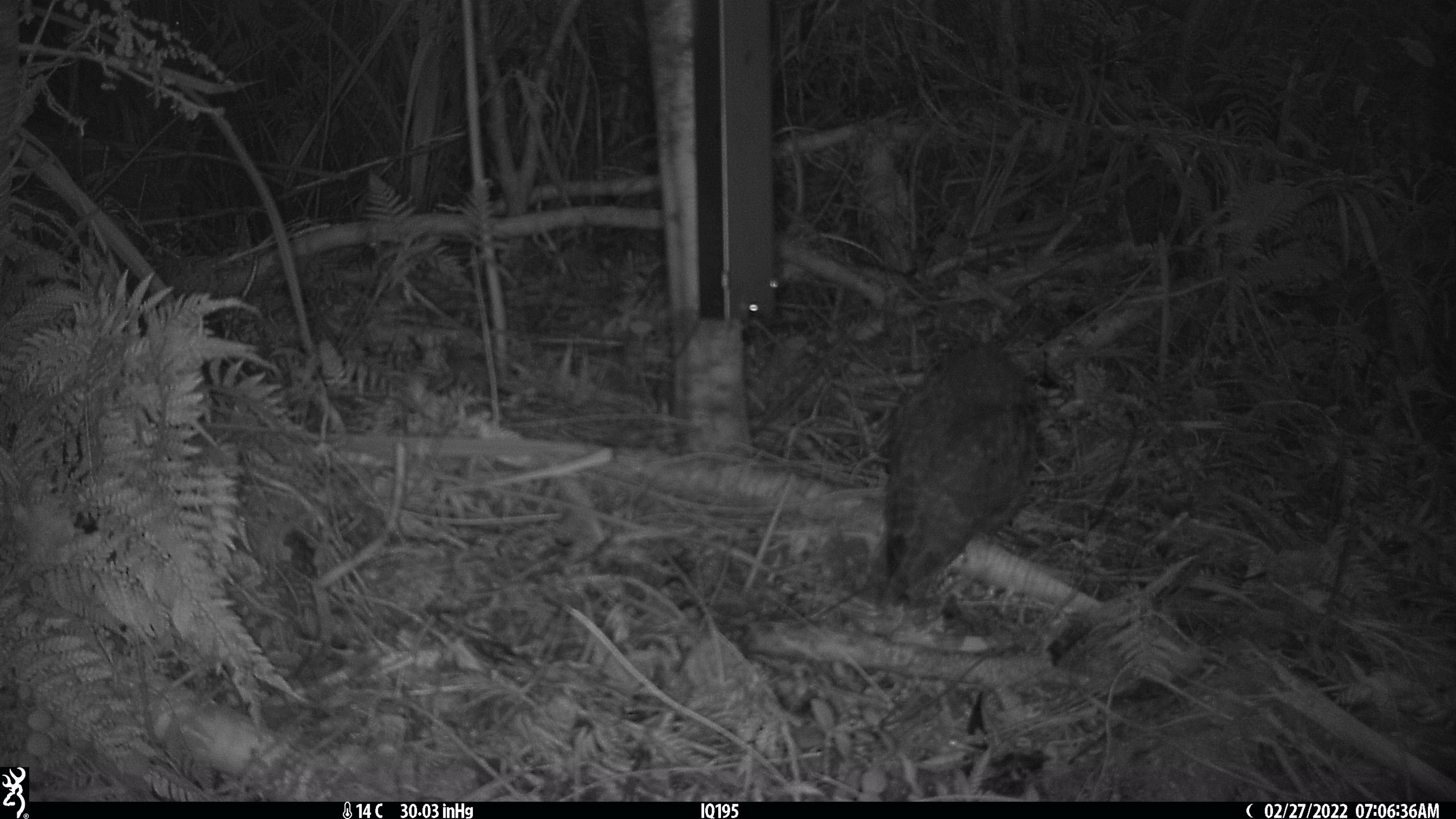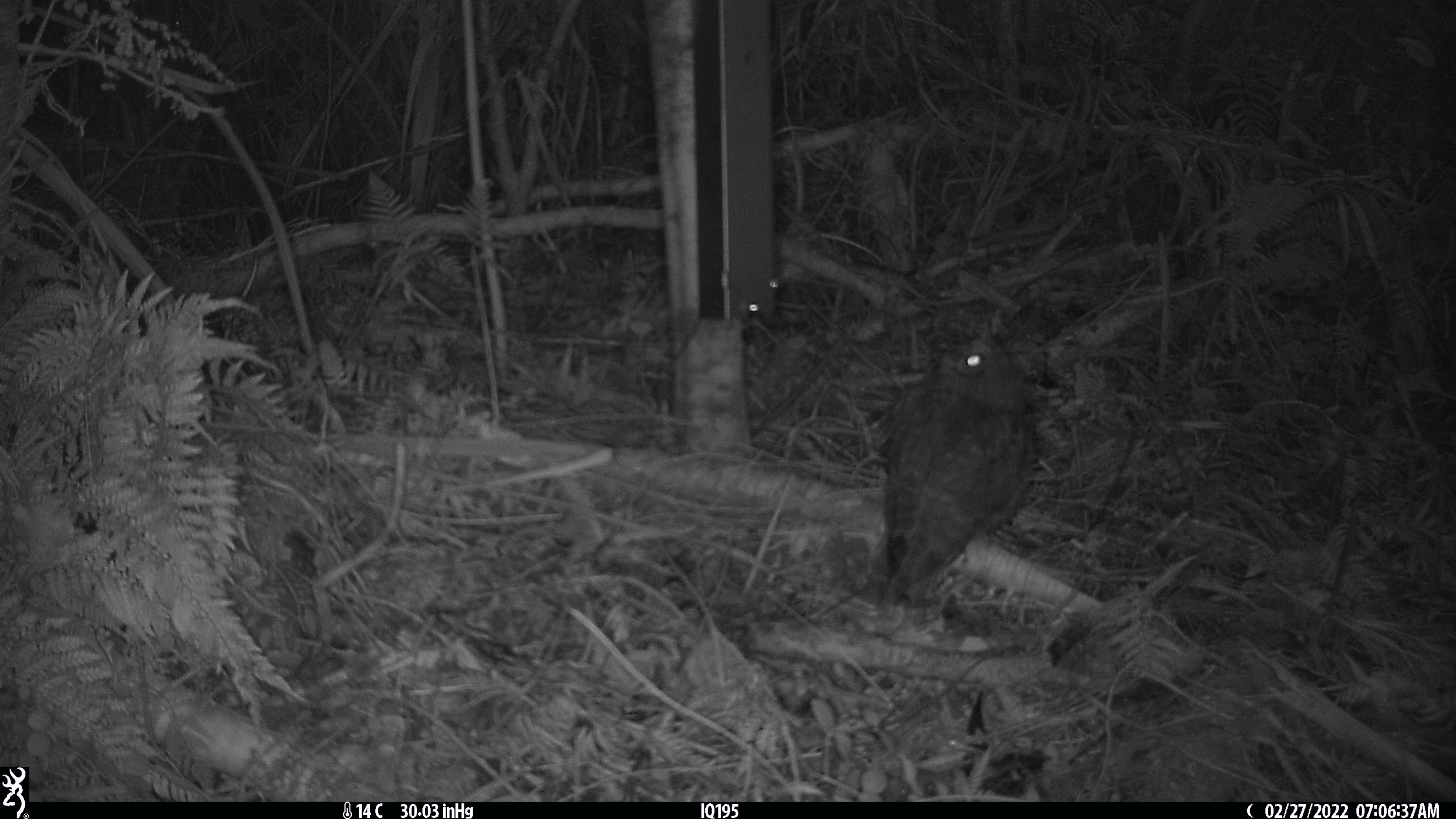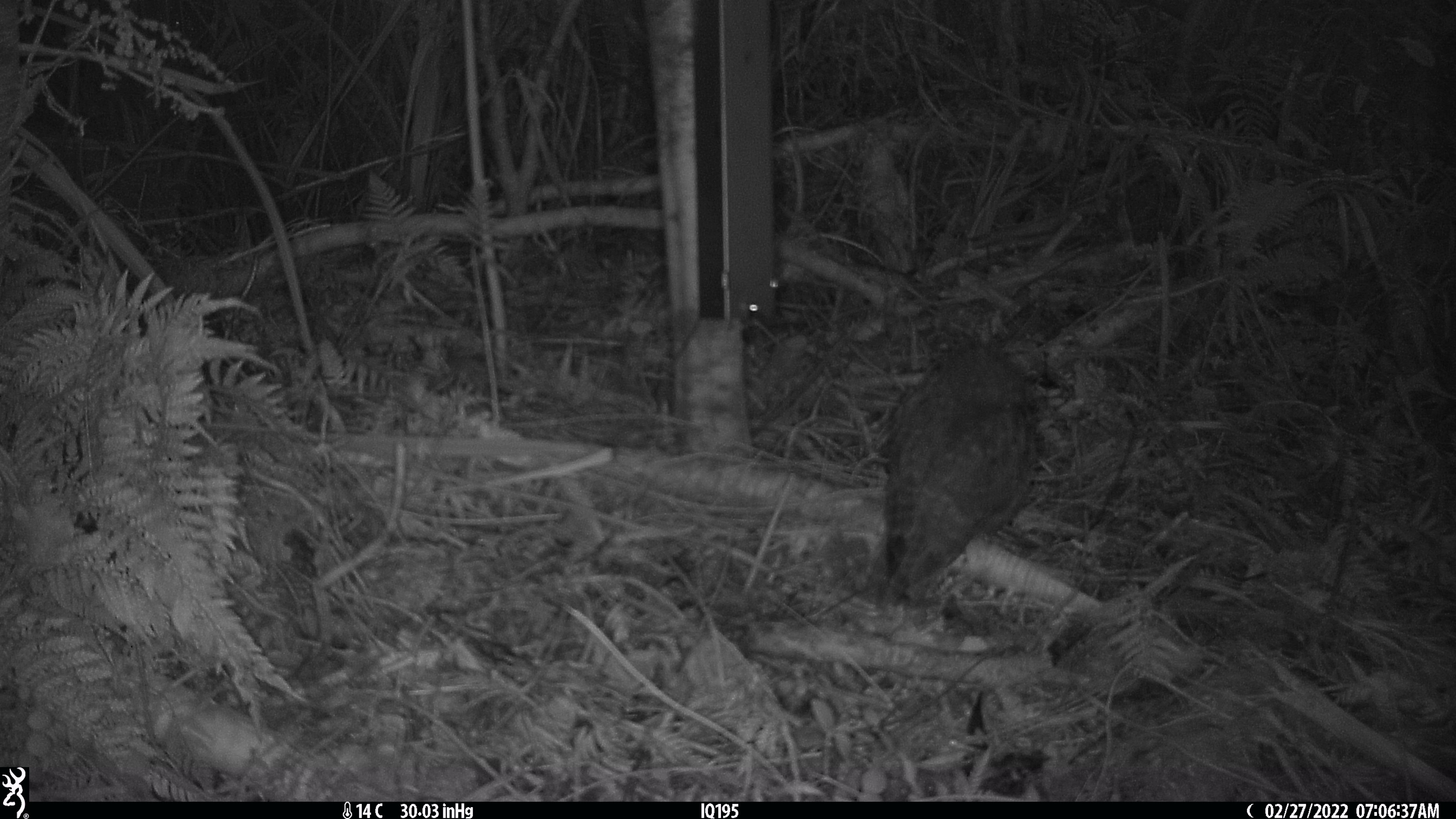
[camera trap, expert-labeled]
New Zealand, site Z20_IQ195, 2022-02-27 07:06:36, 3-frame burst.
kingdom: Animalia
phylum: Chordata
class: Aves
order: Strigiformes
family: Strigidae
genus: Ninox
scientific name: Ninox novaeseelandiae novaeseelandiae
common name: morepork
Morepork (Ninox novaeseelandiae novaeseelandiae).